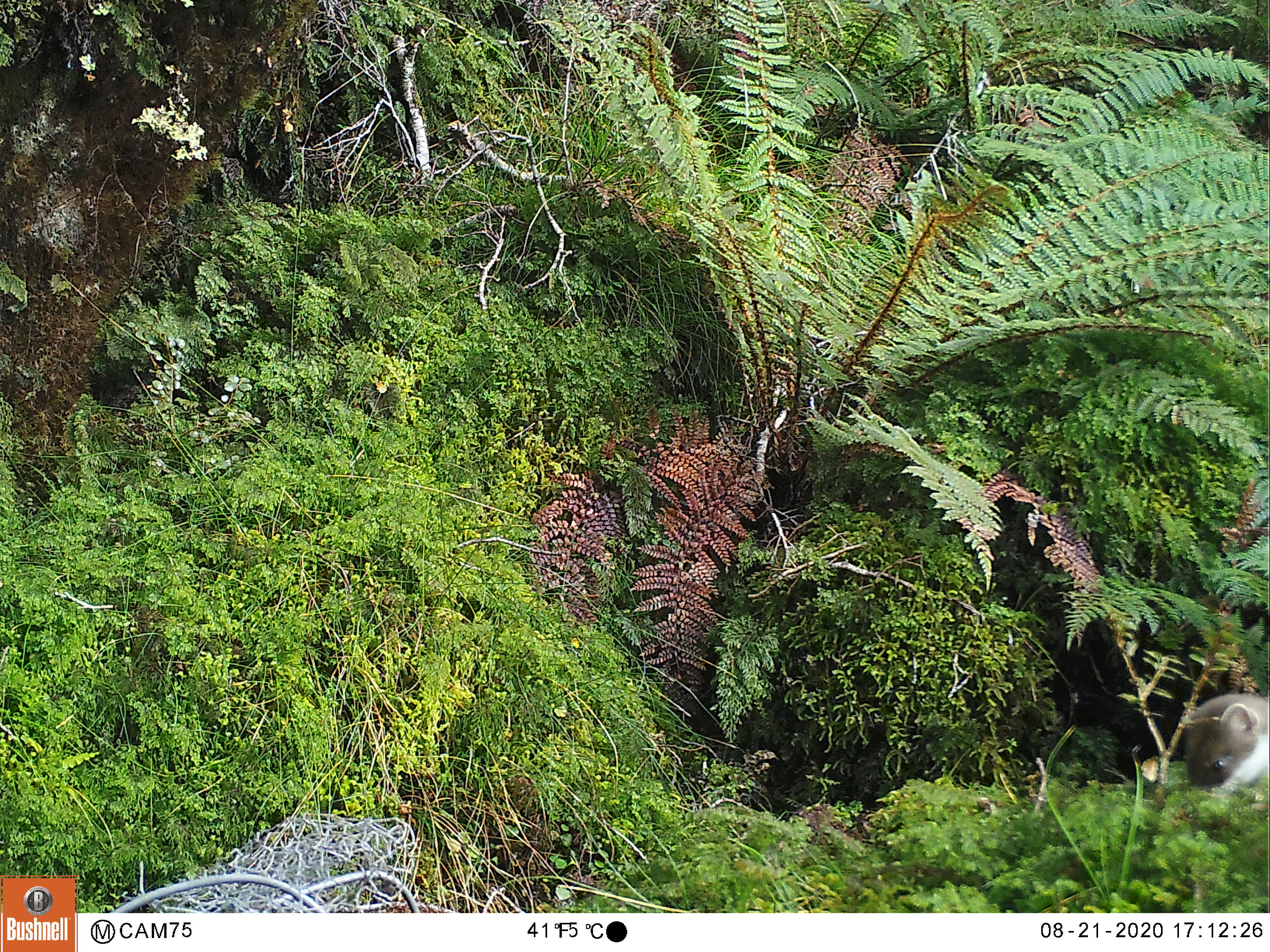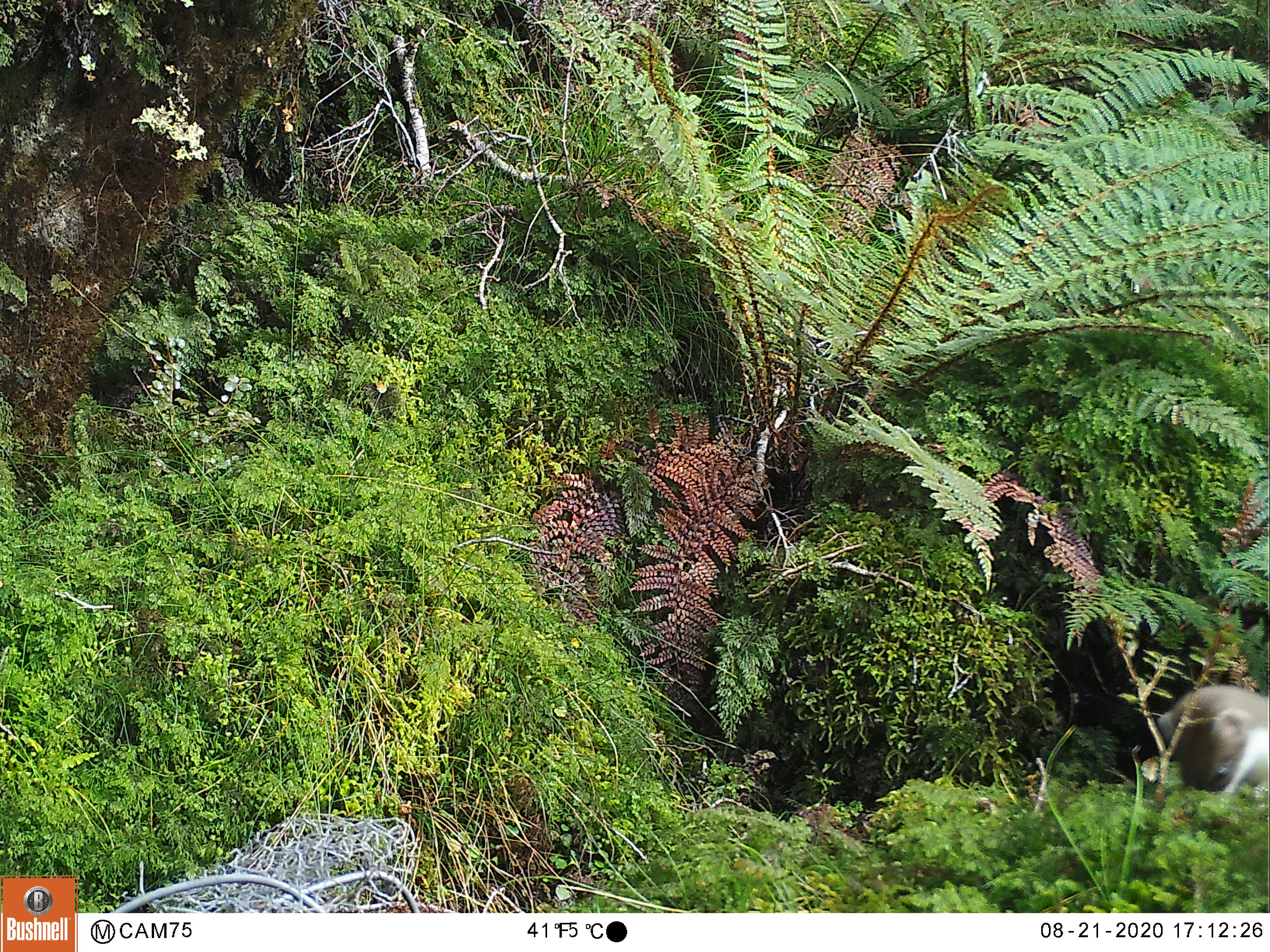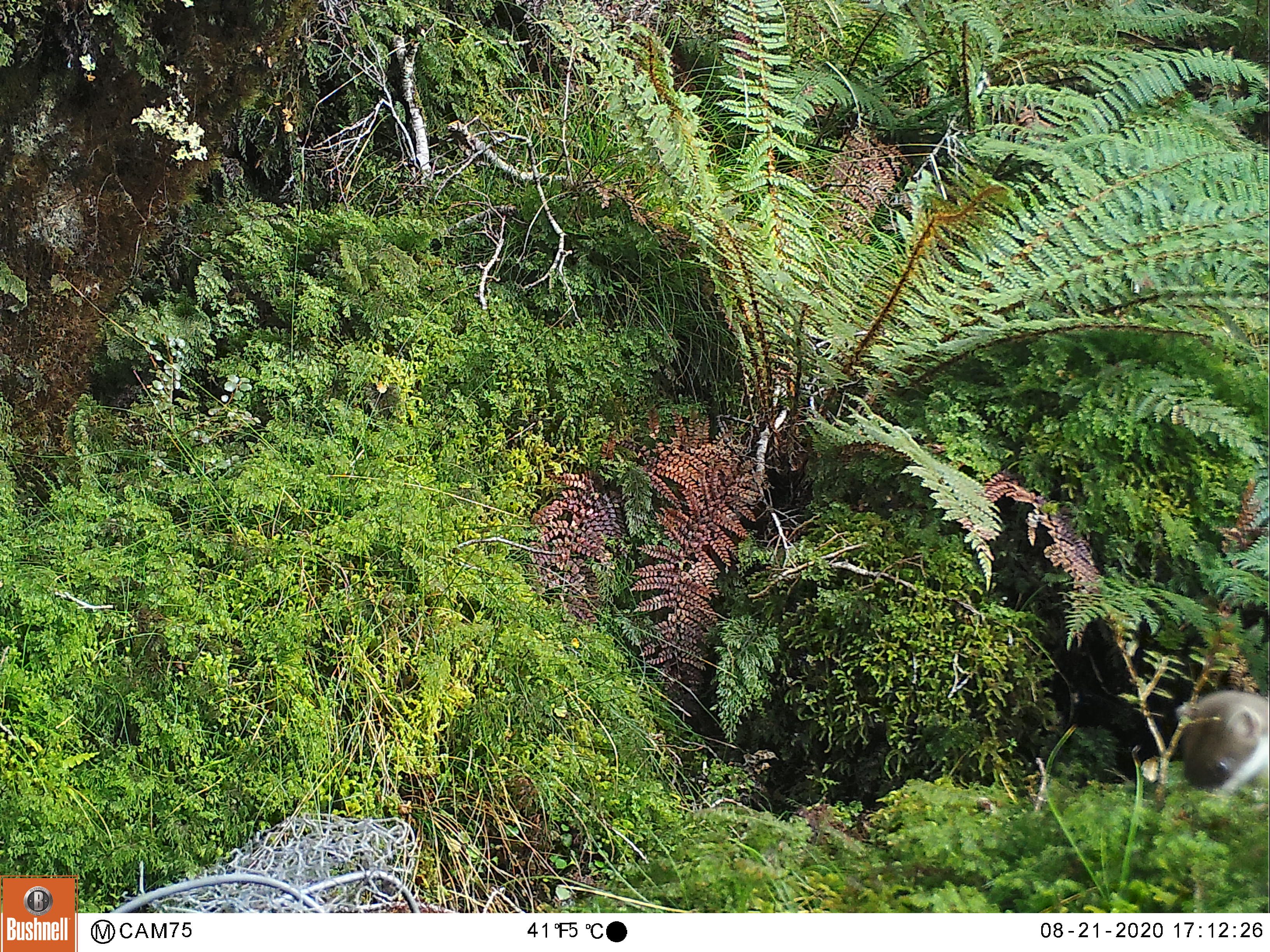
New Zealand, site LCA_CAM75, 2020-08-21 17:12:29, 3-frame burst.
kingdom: Animalia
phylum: Chordata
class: Mammalia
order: Carnivora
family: Mustelidae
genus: Mustela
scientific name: Mustela erminea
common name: stoat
Stoat (Mustela erminea).